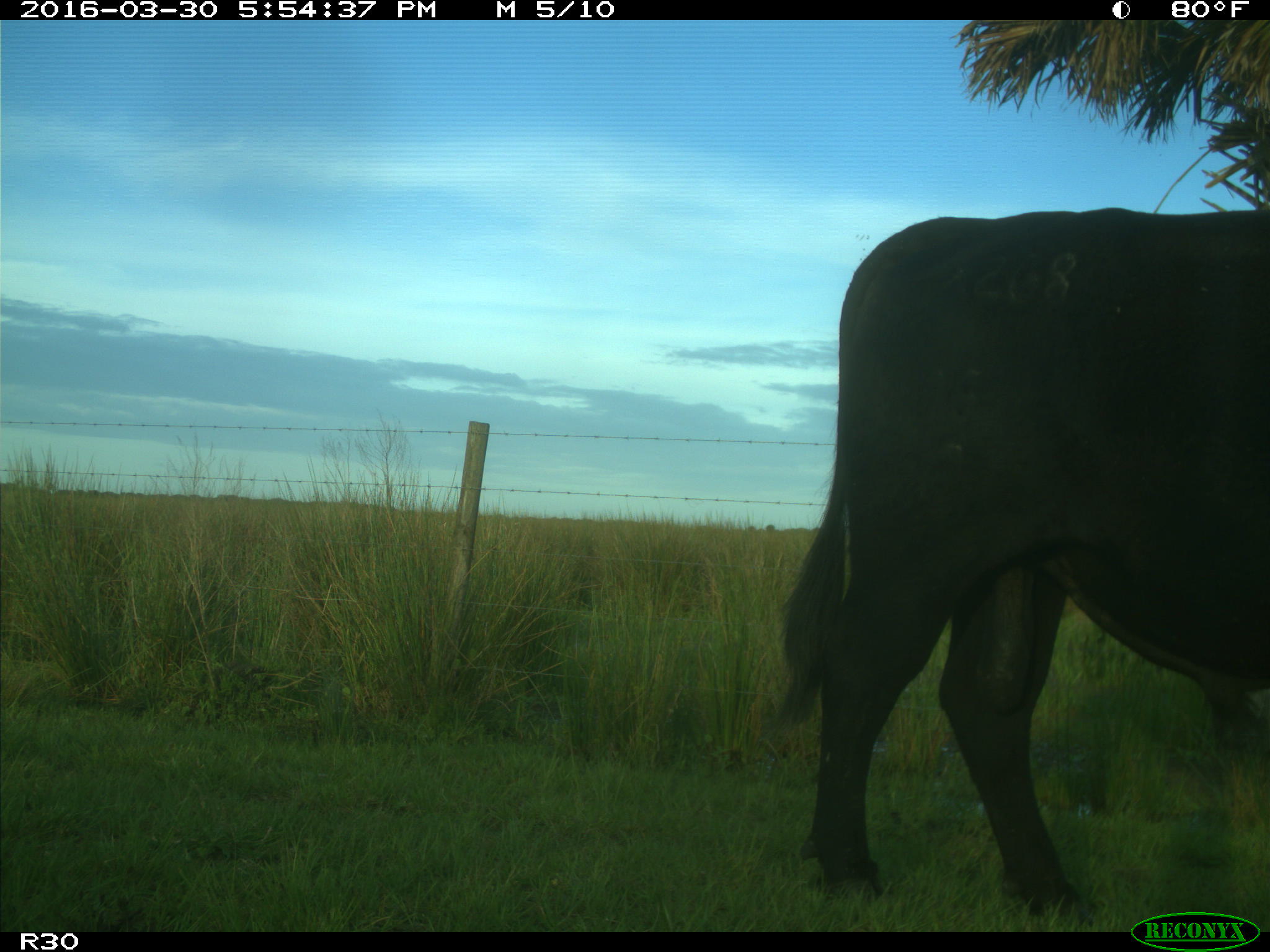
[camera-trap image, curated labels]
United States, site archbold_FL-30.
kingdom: Animalia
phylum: Chordata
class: Mammalia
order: Artiodactyla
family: Bovidae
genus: Bos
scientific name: Bos taurus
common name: domestic cow